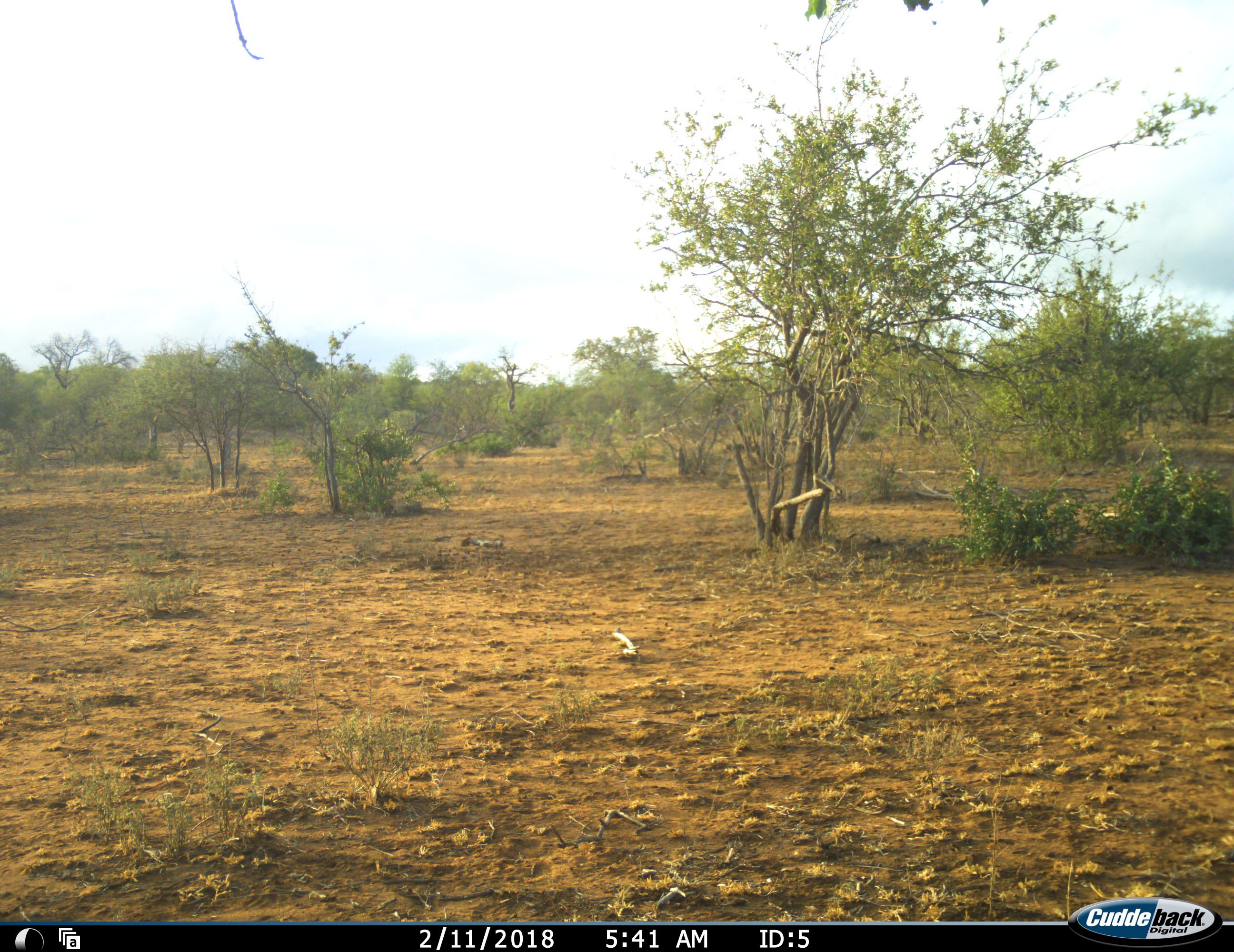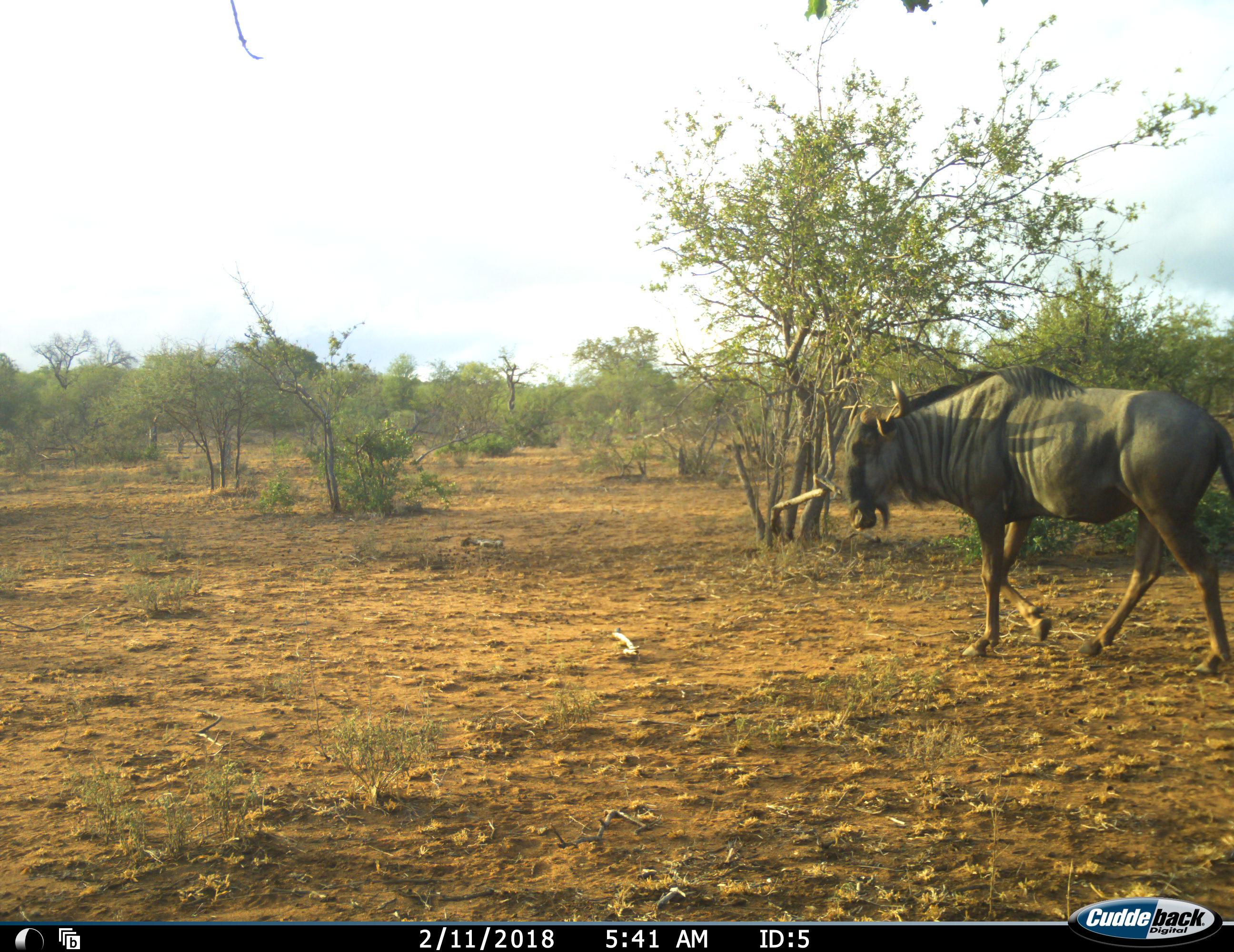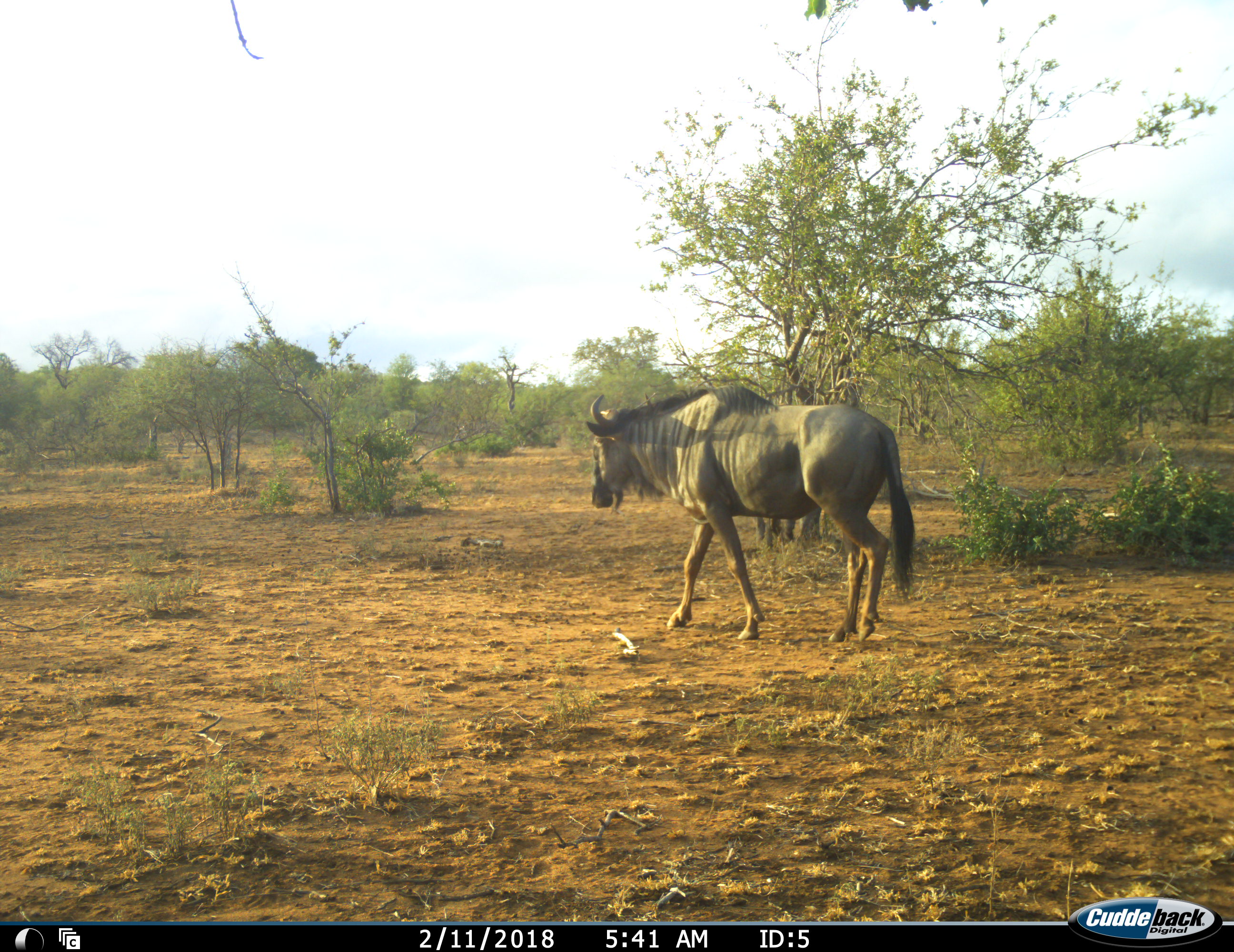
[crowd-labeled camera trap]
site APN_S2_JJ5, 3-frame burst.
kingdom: Animalia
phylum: Chordata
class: Mammalia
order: Artiodactyla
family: Bovidae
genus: Connochaetes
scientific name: Connochaetes taurinus taurinus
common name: blue wildebeest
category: wildebeestblue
Wildebeestblue (blue wildebeest) (Connochaetes taurinus taurinus), count 1. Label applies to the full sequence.